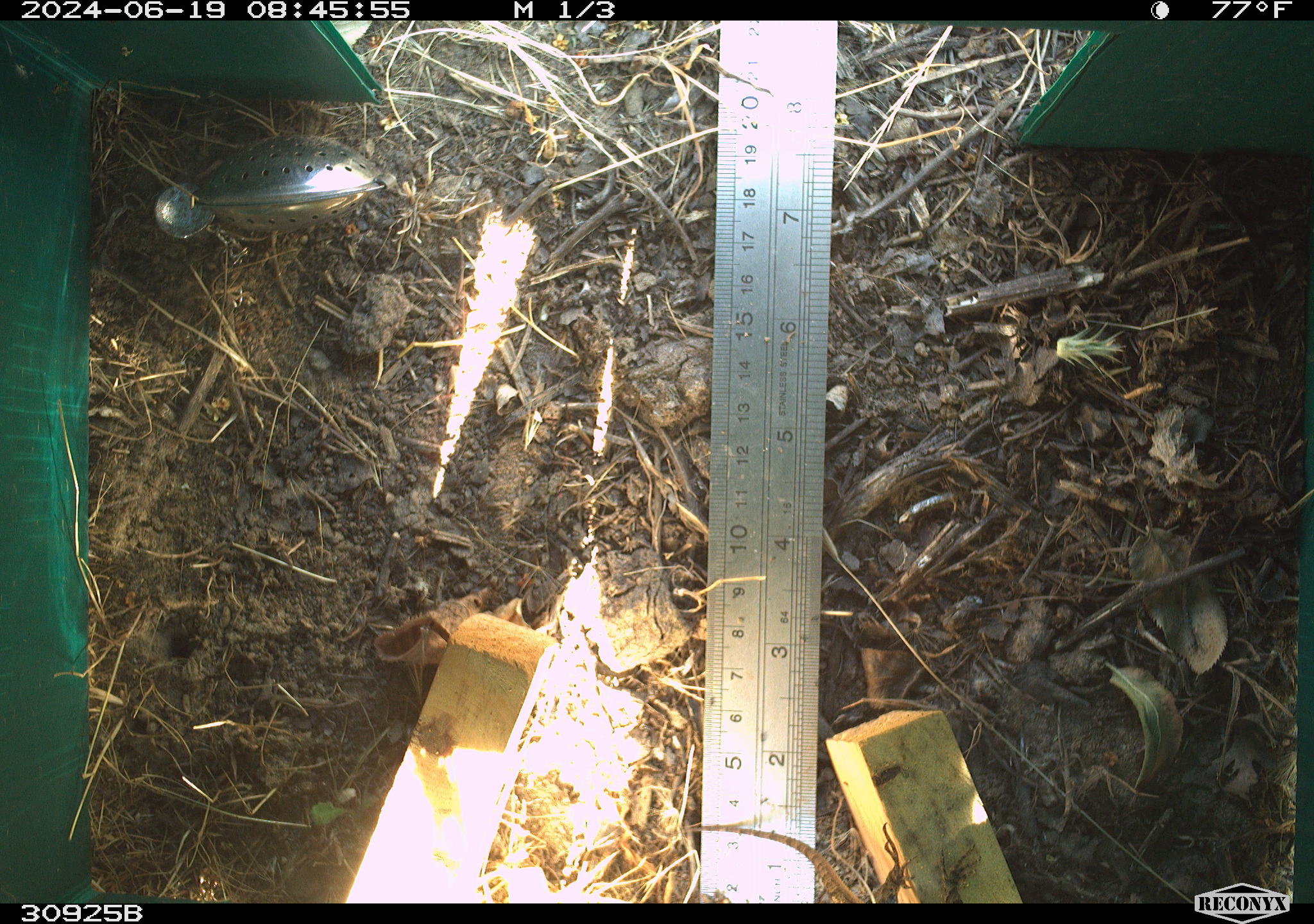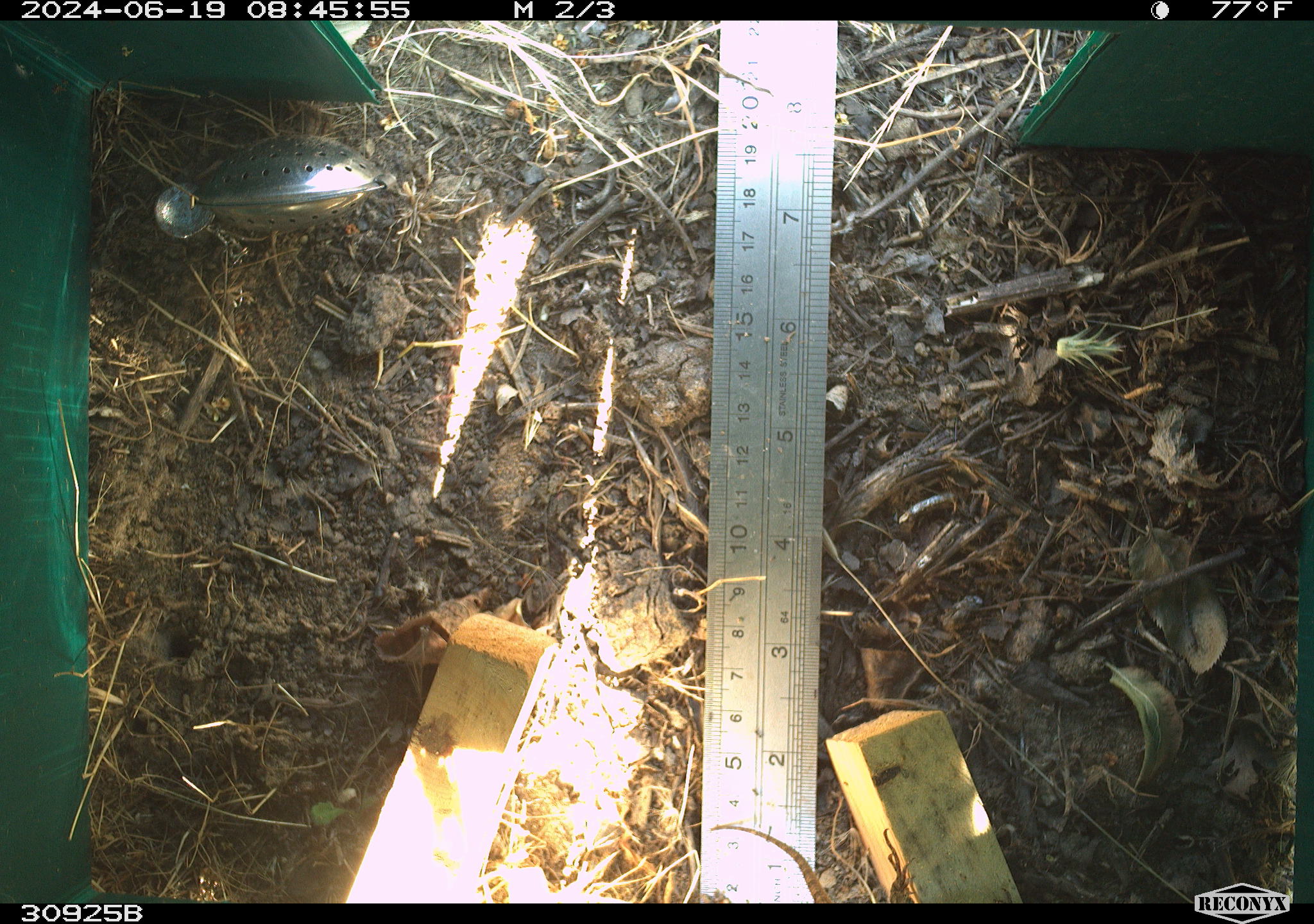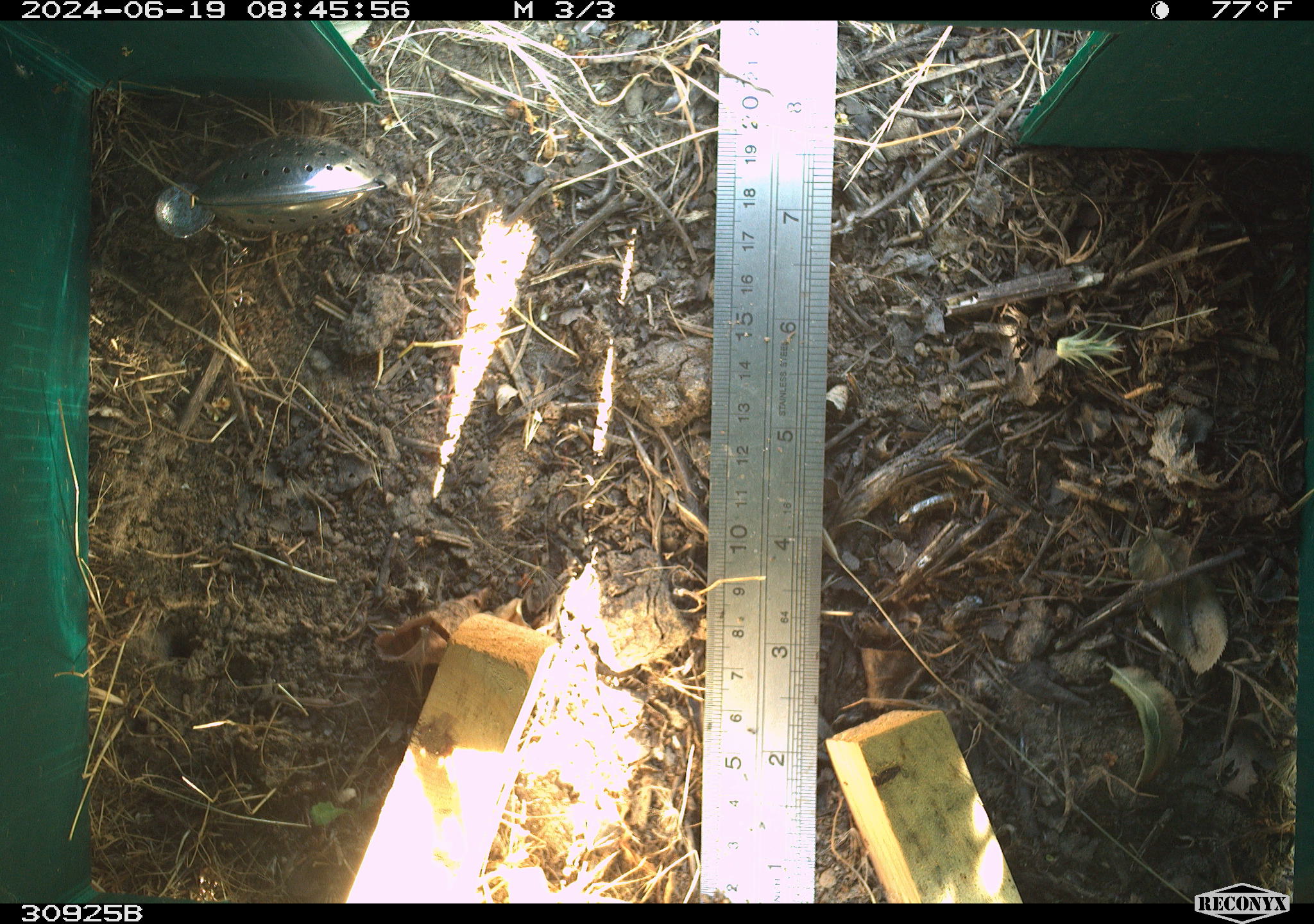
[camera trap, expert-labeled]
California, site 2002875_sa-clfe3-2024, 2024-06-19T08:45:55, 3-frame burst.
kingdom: Animalia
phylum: Chordata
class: Reptilia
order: Squamata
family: Phrynosomatidae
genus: Sceloporus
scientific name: Sceloporus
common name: spiny lizards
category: sceloporus species